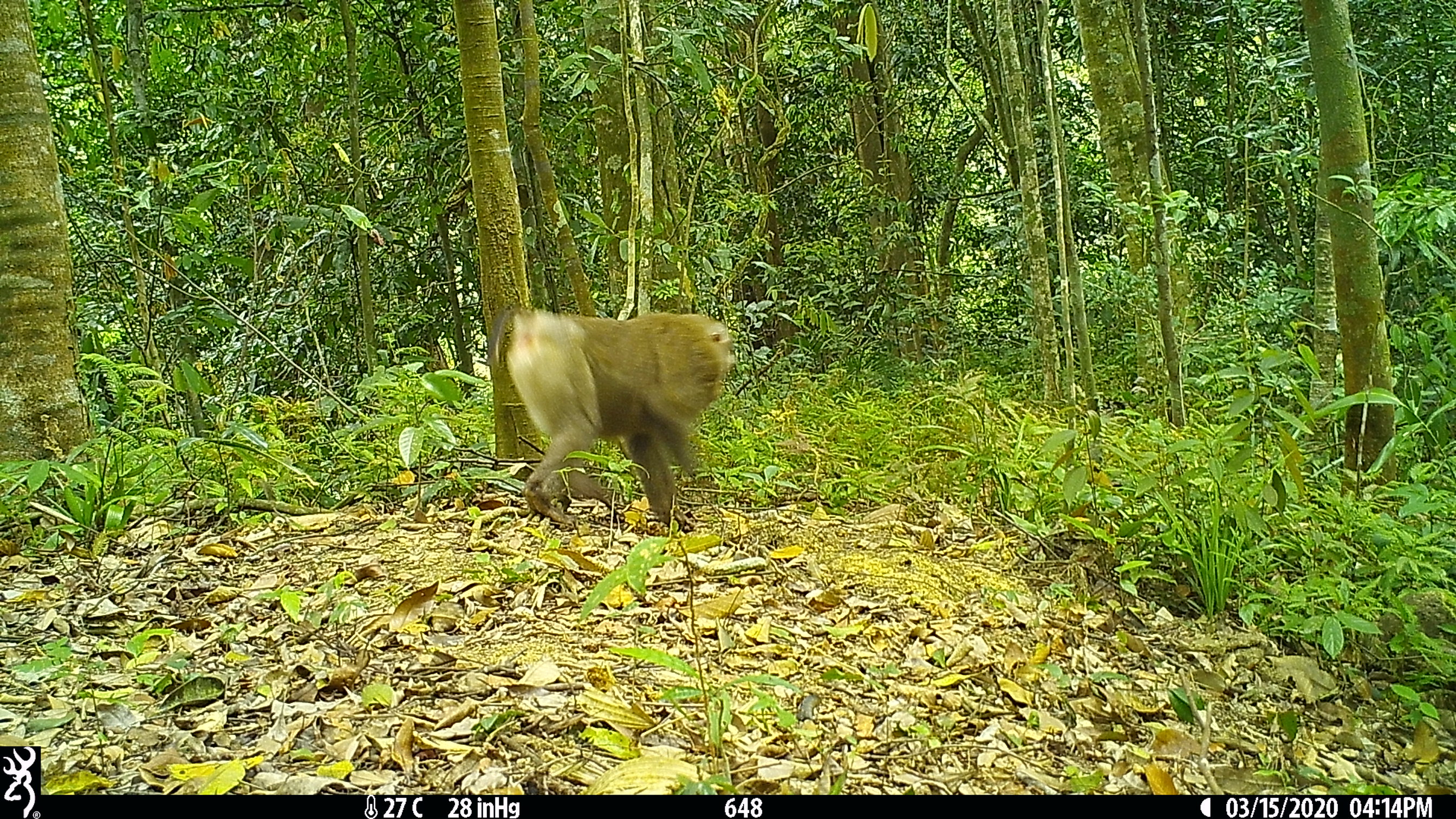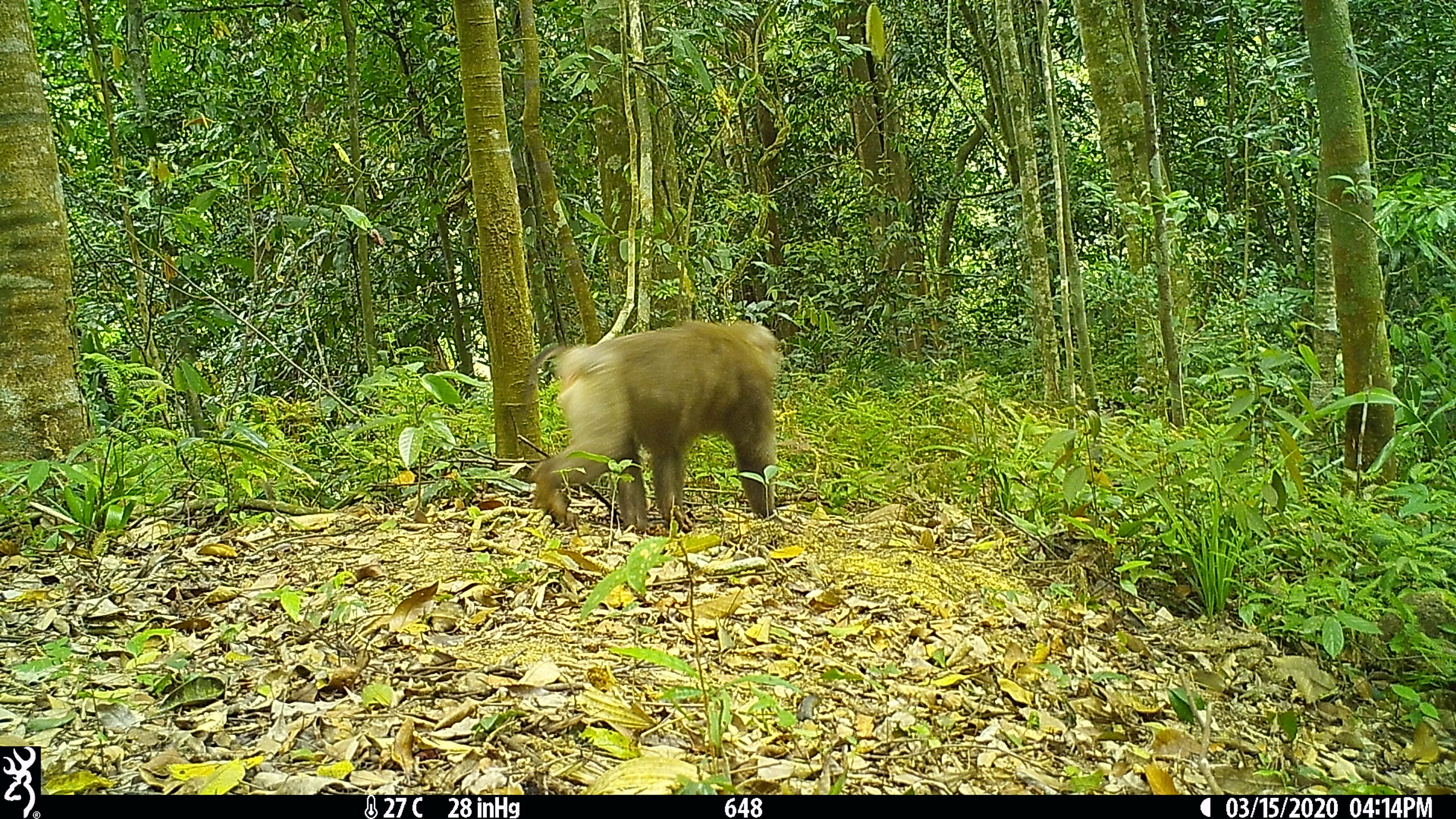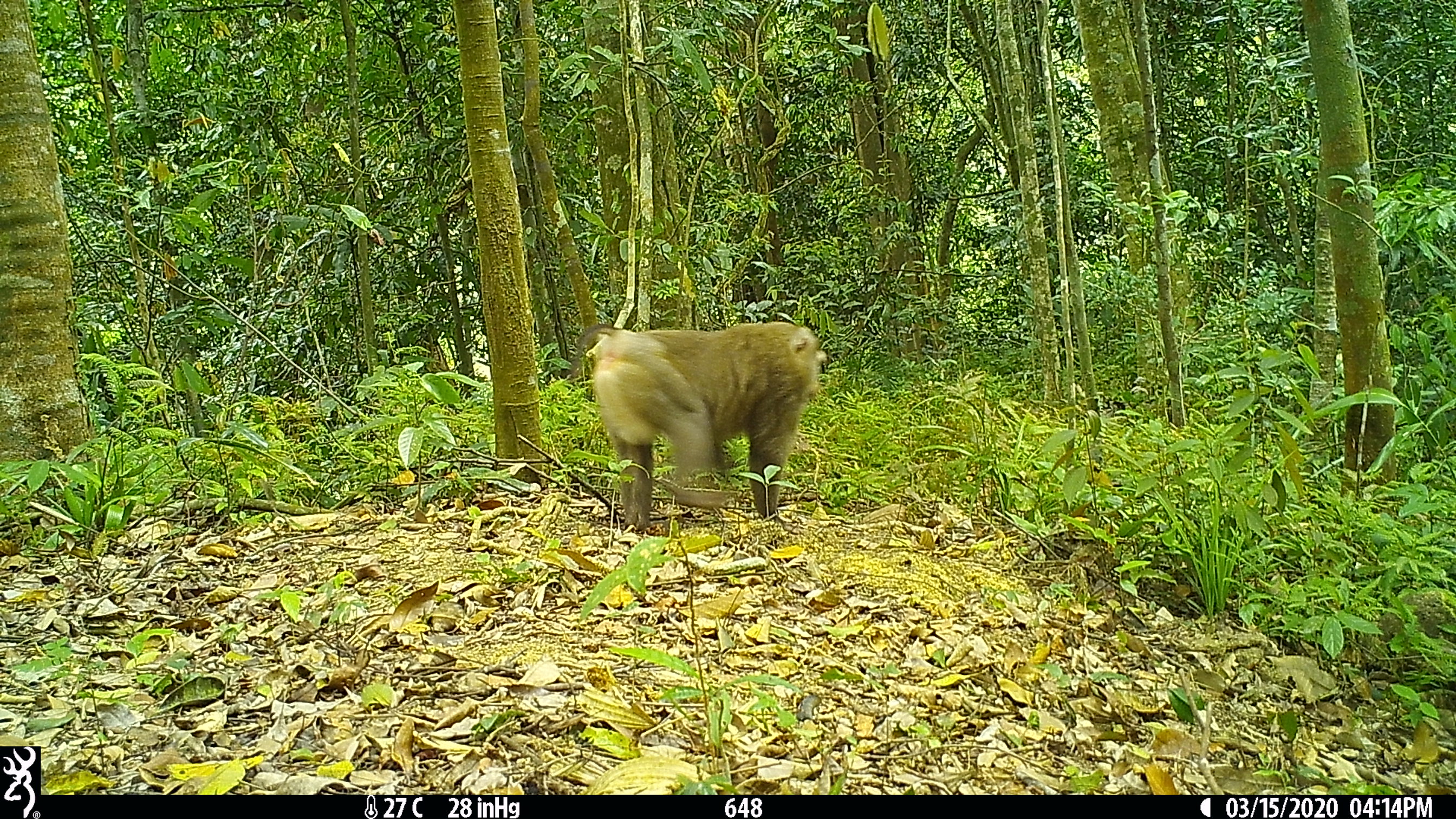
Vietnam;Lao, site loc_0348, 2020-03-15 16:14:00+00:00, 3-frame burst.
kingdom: Animalia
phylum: Chordata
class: Mammalia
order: Primates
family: Cercopithecidae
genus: Macaca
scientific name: Macaca nemestrina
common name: pig-tailed macaque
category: pig tailed macaque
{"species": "pig tailed macaque (pig-tailed macaque) (Macaca nemestrina)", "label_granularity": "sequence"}